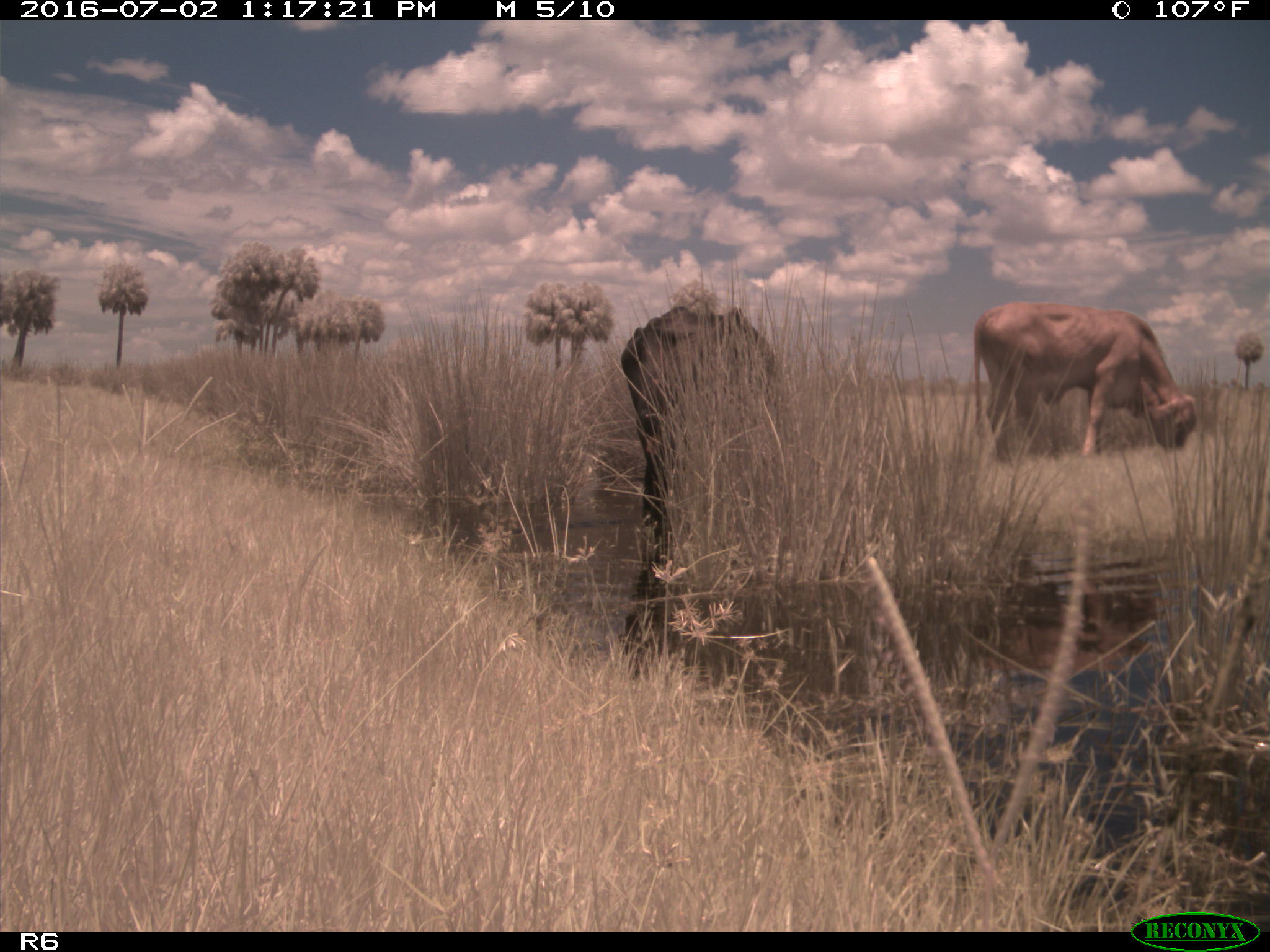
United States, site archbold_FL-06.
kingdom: Animalia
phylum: Chordata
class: Mammalia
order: Artiodactyla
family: Bovidae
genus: Bos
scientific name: Bos taurus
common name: domestic cow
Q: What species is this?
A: Bos taurus (domestic cow).